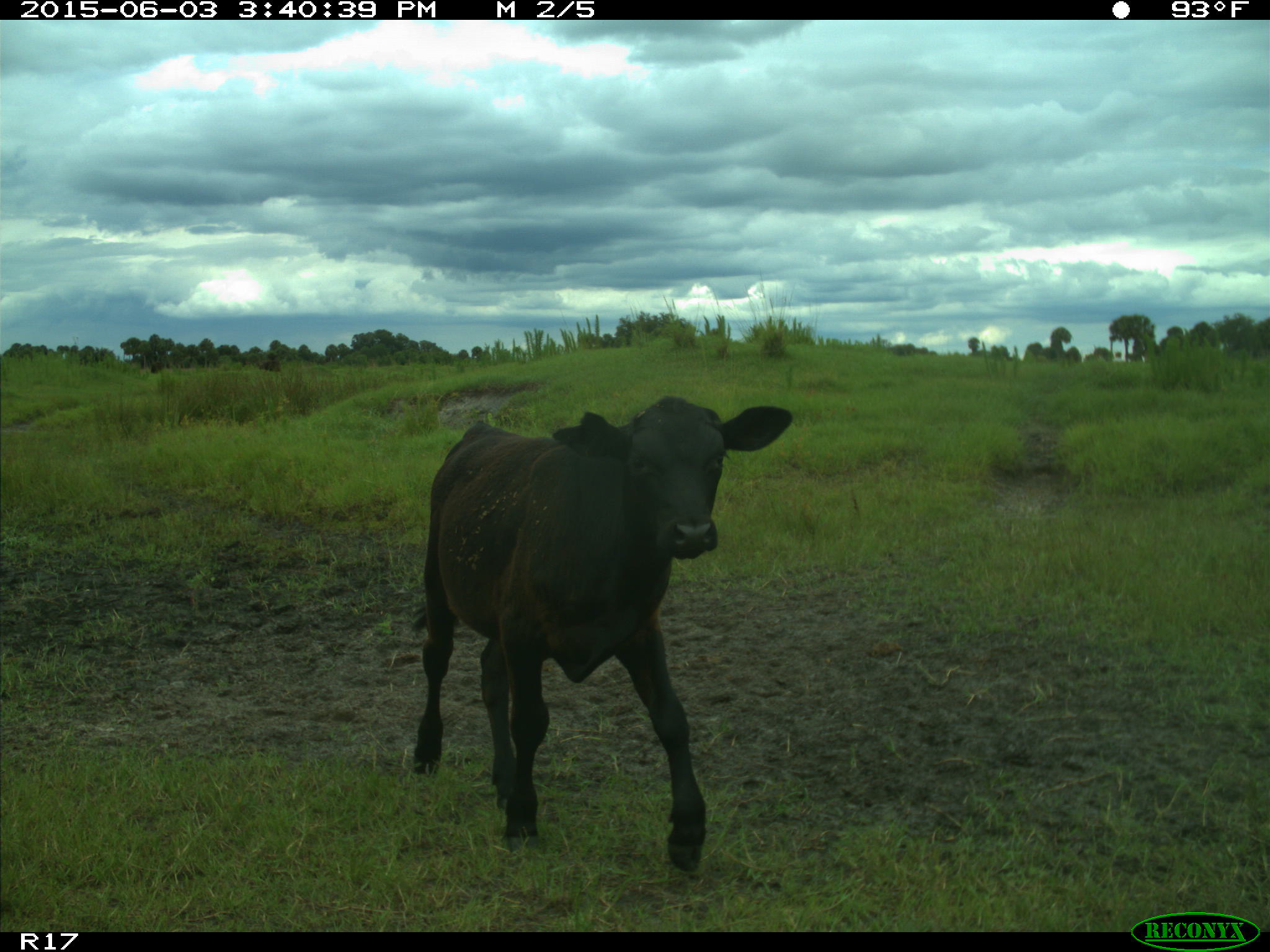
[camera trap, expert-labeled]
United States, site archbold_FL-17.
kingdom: Animalia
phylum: Chordata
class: Mammalia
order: Artiodactyla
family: Bovidae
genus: Bos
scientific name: Bos taurus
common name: domestic cow